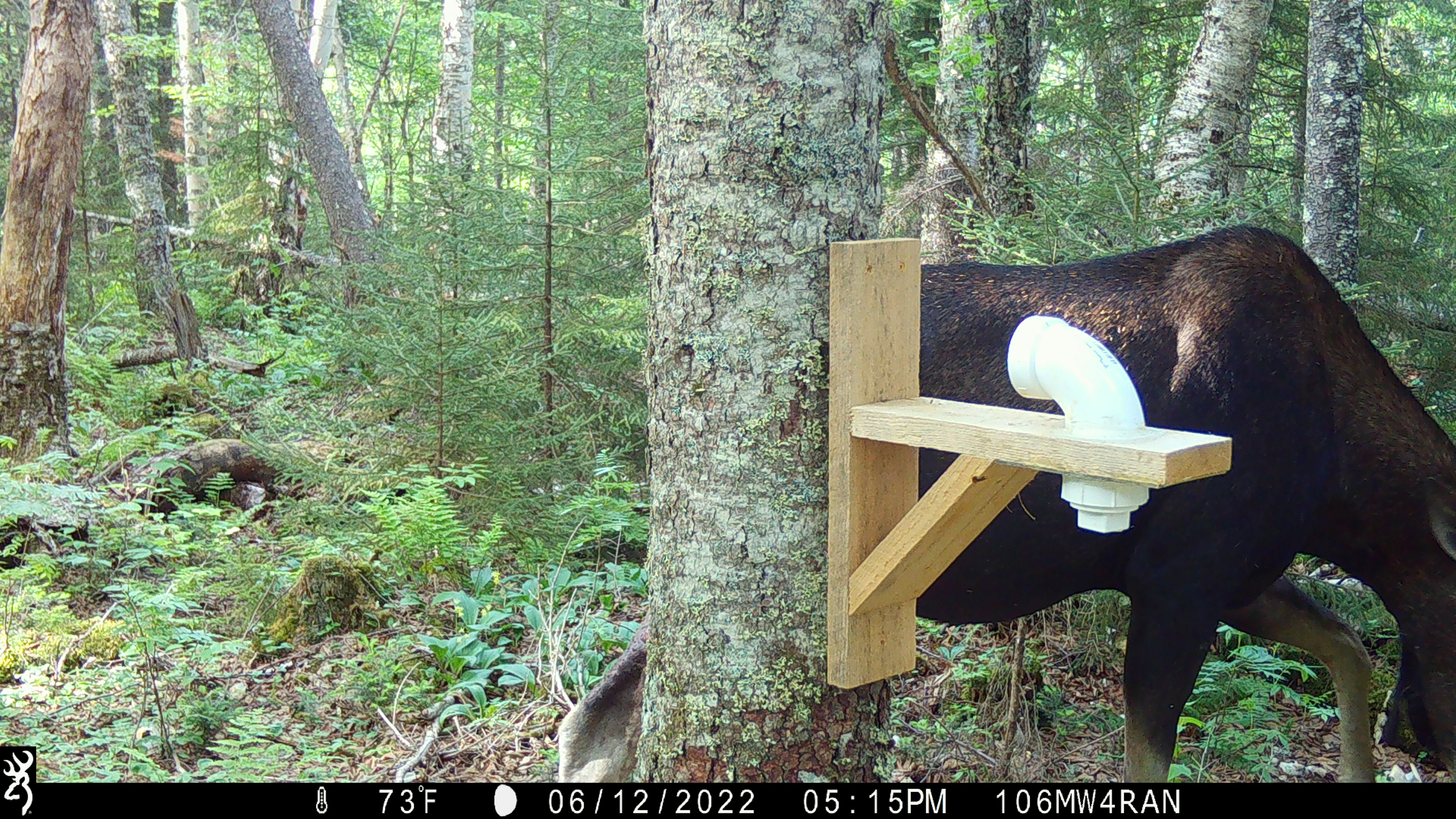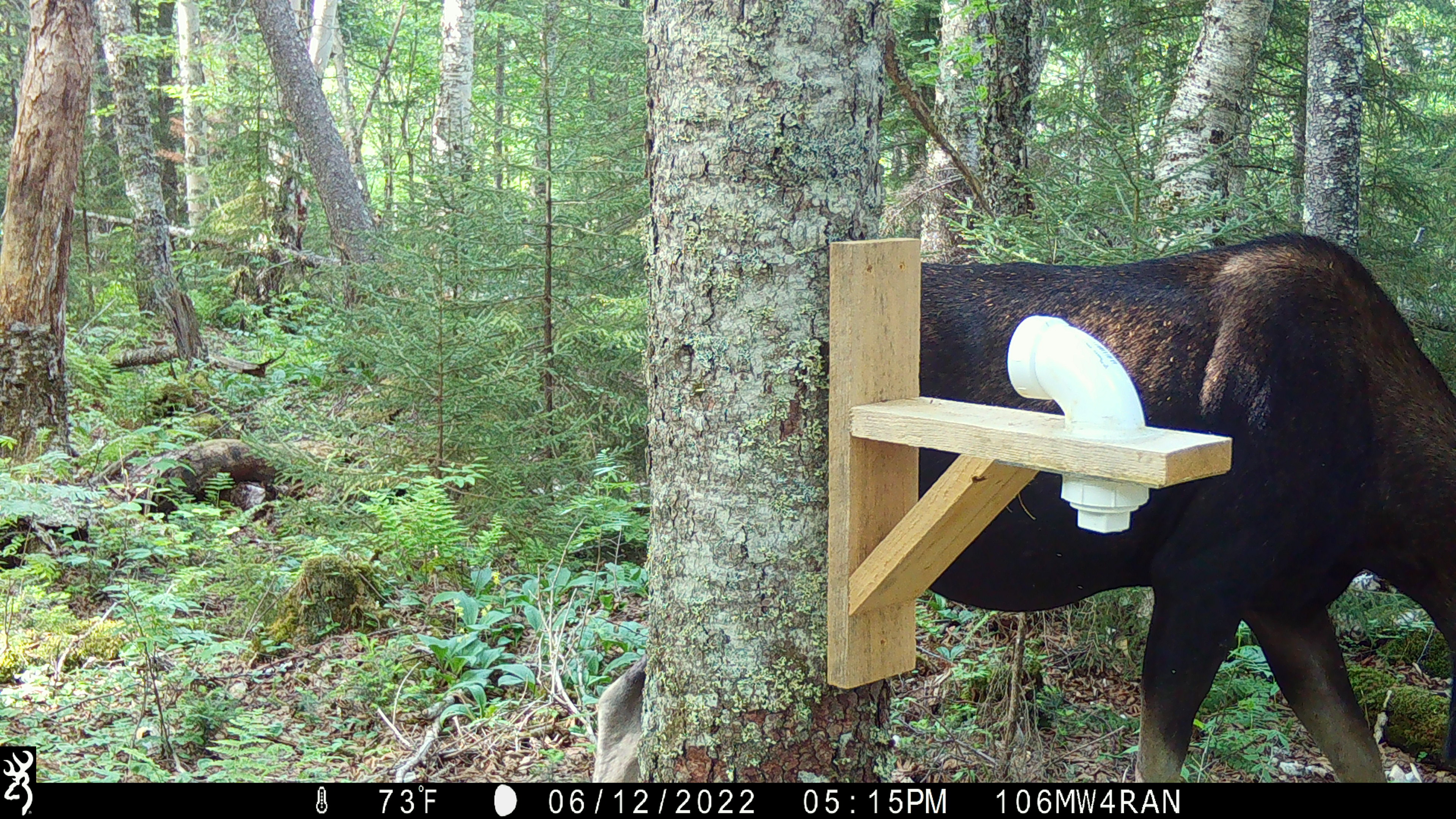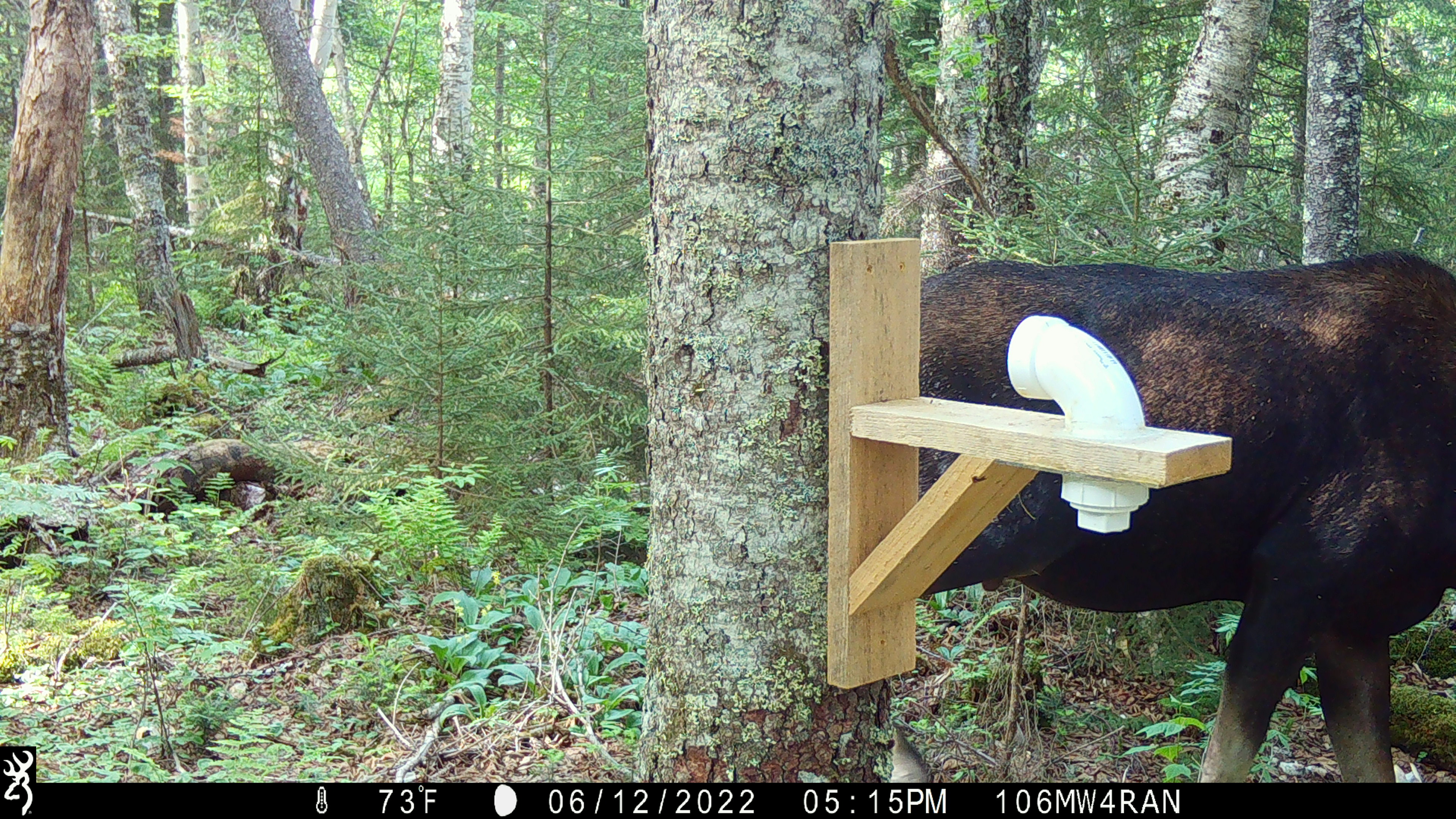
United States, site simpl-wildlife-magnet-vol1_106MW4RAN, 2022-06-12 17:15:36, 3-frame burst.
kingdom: Animalia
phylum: Chordata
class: Mammalia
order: Artiodactyla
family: Cervidae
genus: Alces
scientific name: Alces alces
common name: moose